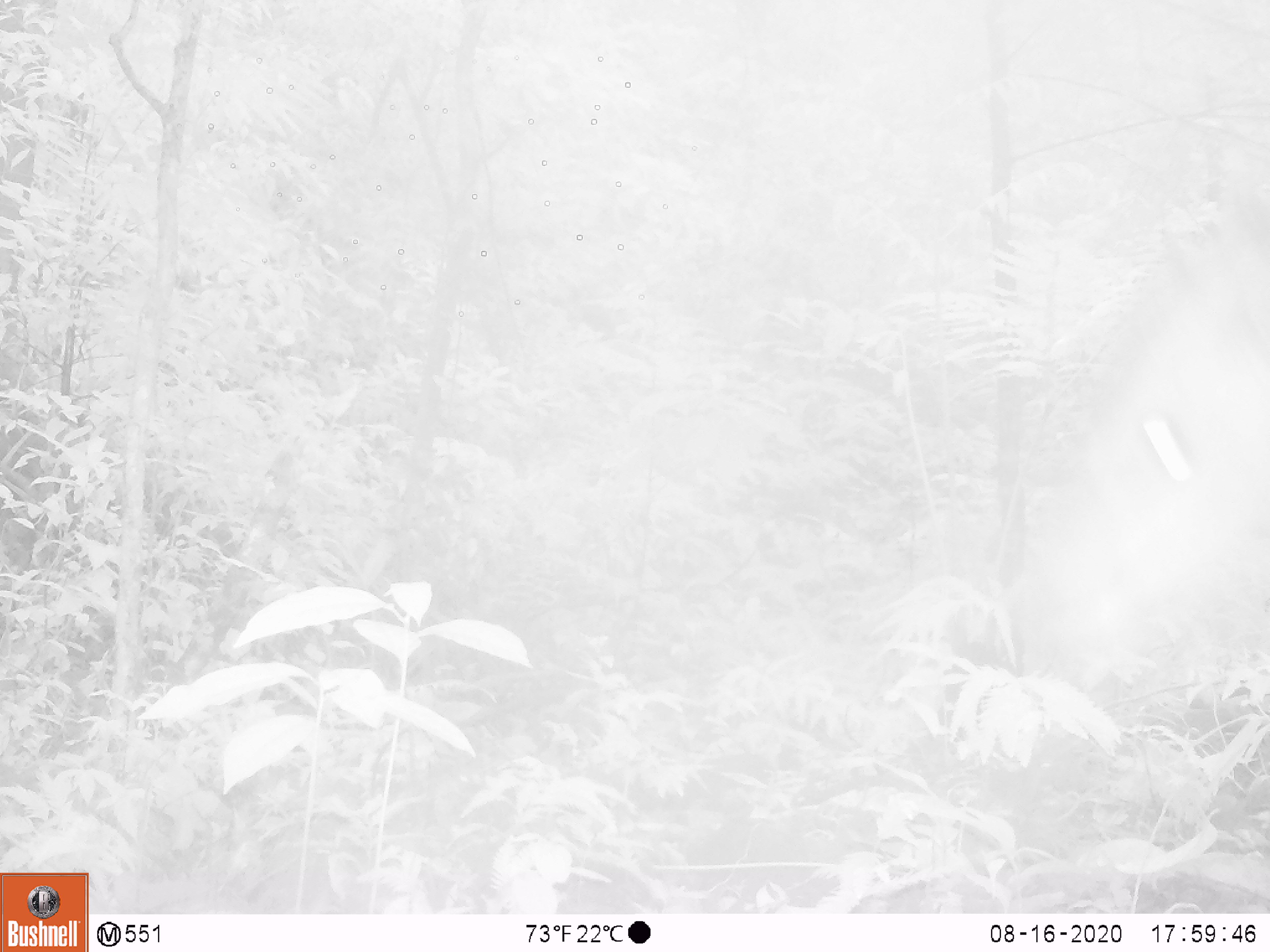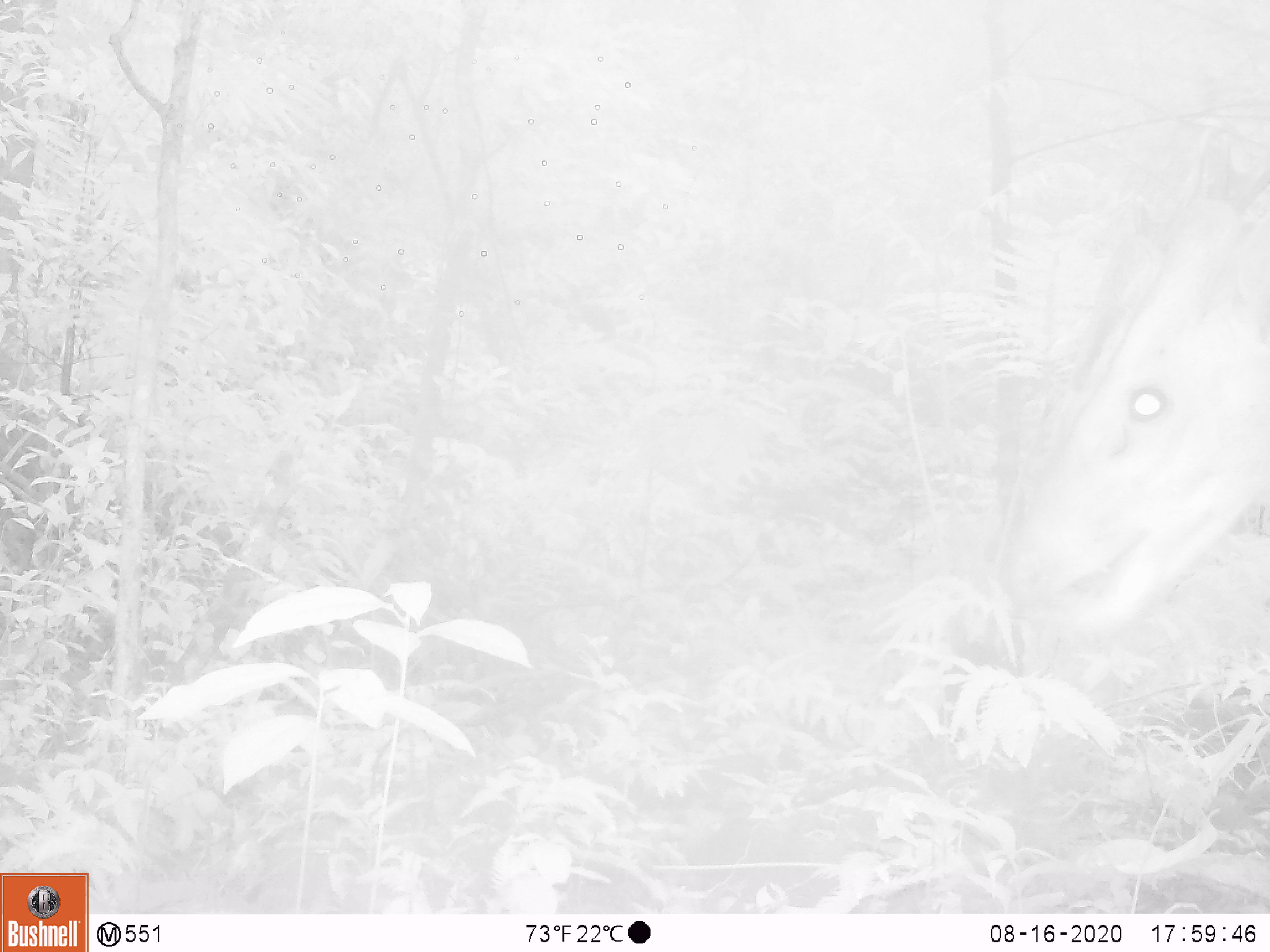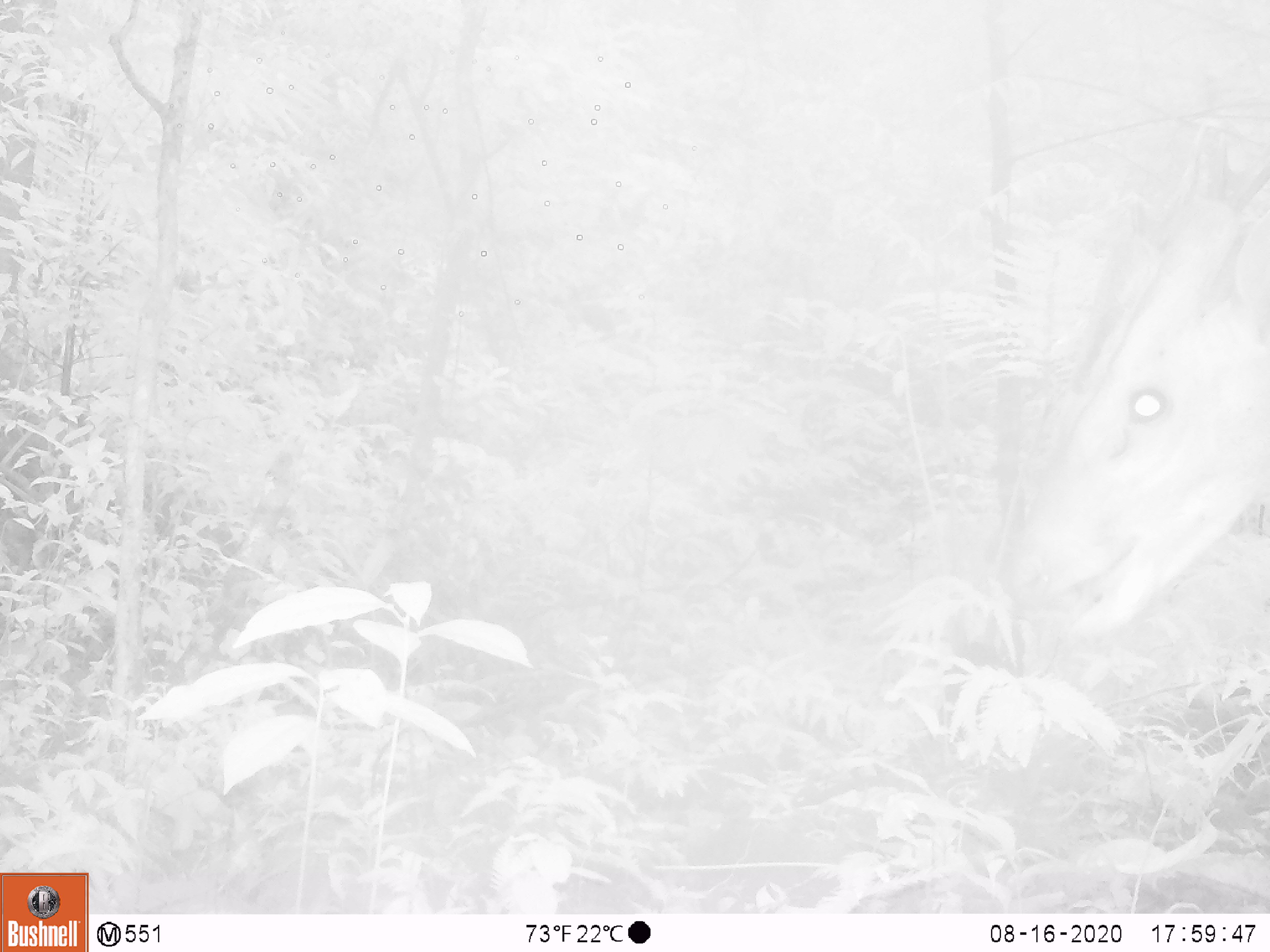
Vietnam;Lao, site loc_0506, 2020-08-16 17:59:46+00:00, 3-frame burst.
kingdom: Animalia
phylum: Chordata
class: Mammalia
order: Artiodactyla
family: Cervidae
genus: Muntiacus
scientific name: Muntiacus vuquangensis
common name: large-antlered muntjac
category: large antlered muntjac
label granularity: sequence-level